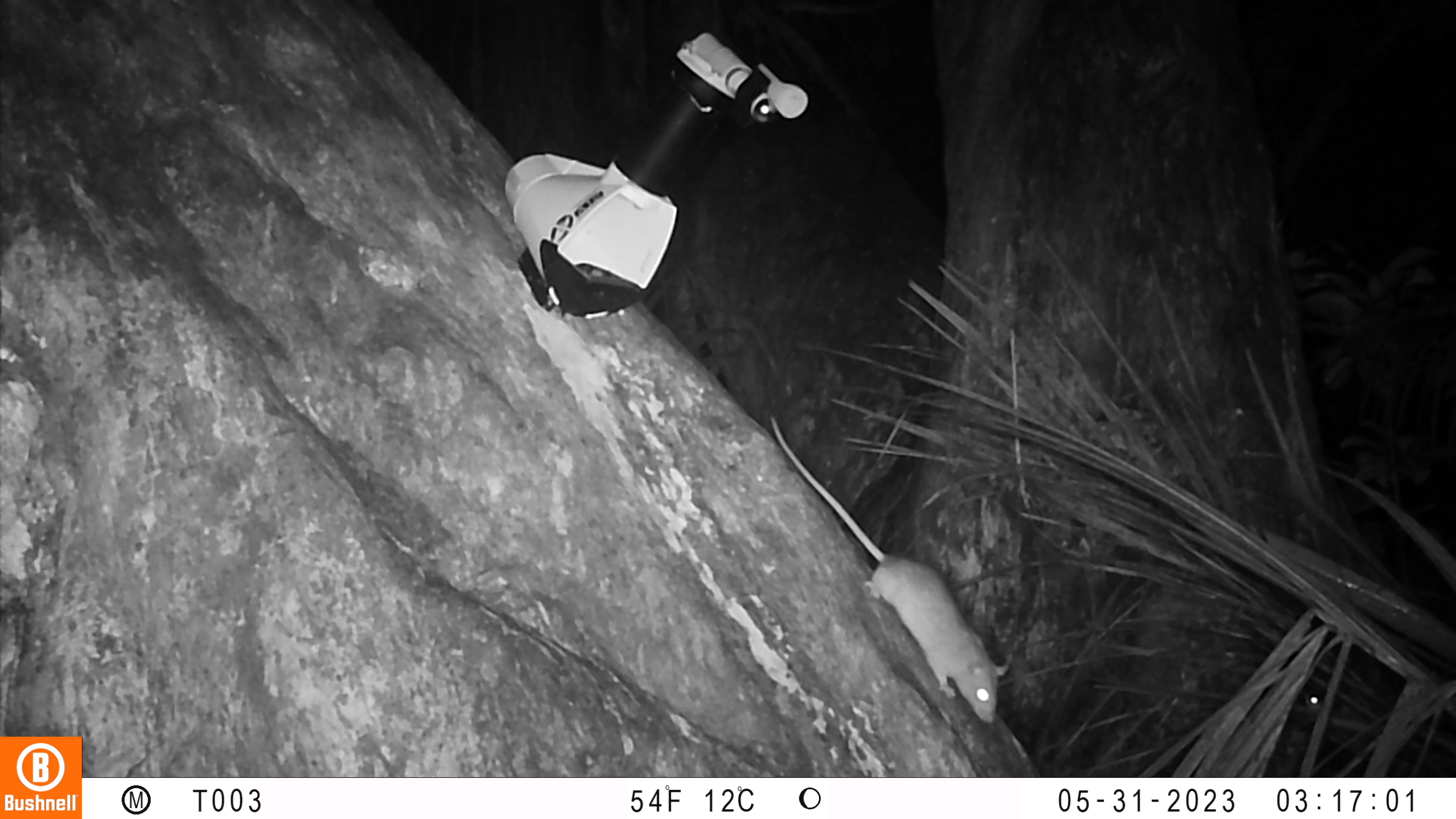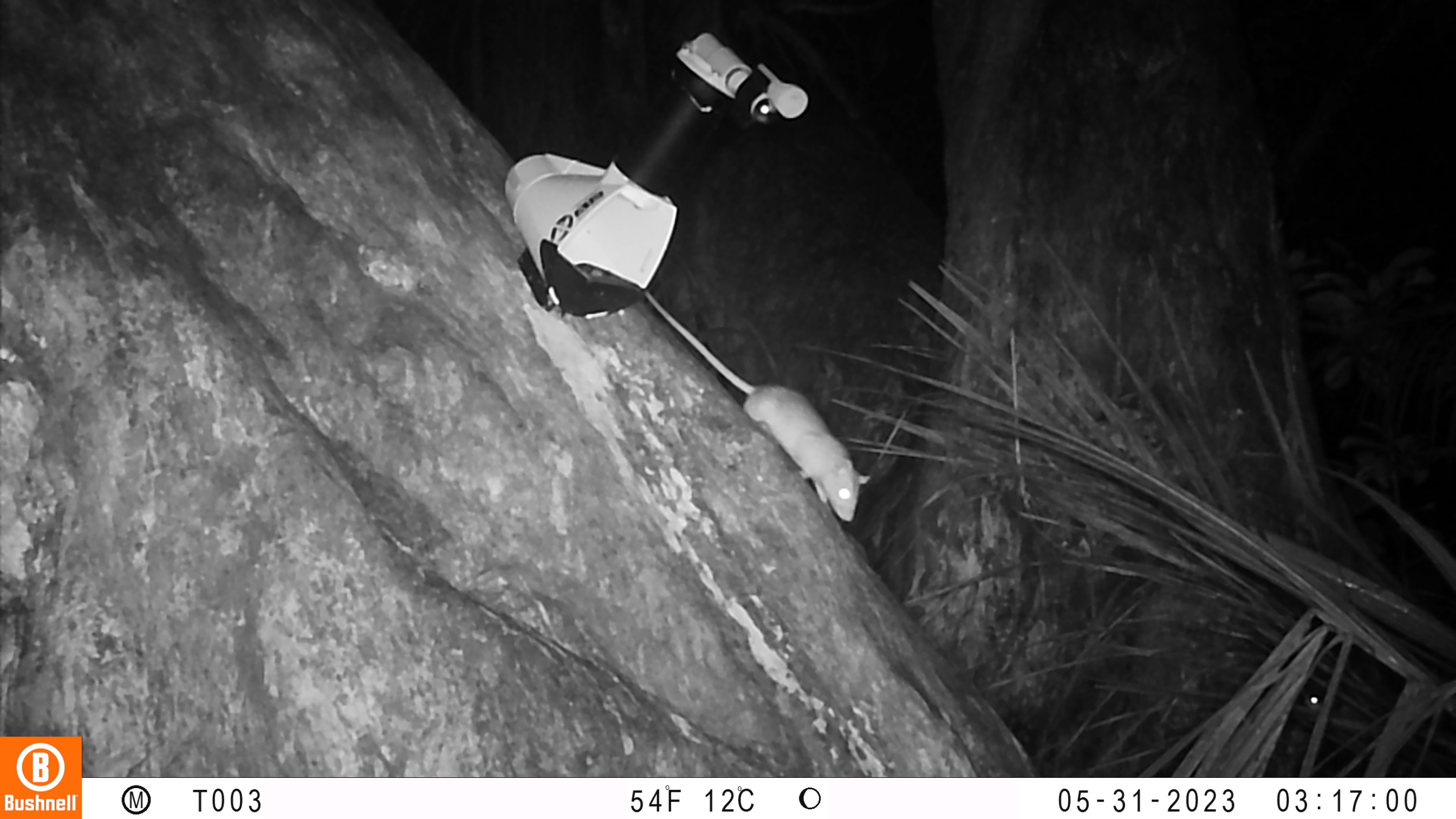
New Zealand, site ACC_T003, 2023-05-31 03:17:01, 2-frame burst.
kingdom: Animalia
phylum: Chordata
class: Mammalia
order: Rodentia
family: Muridae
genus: Rattus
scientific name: Rattus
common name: rat